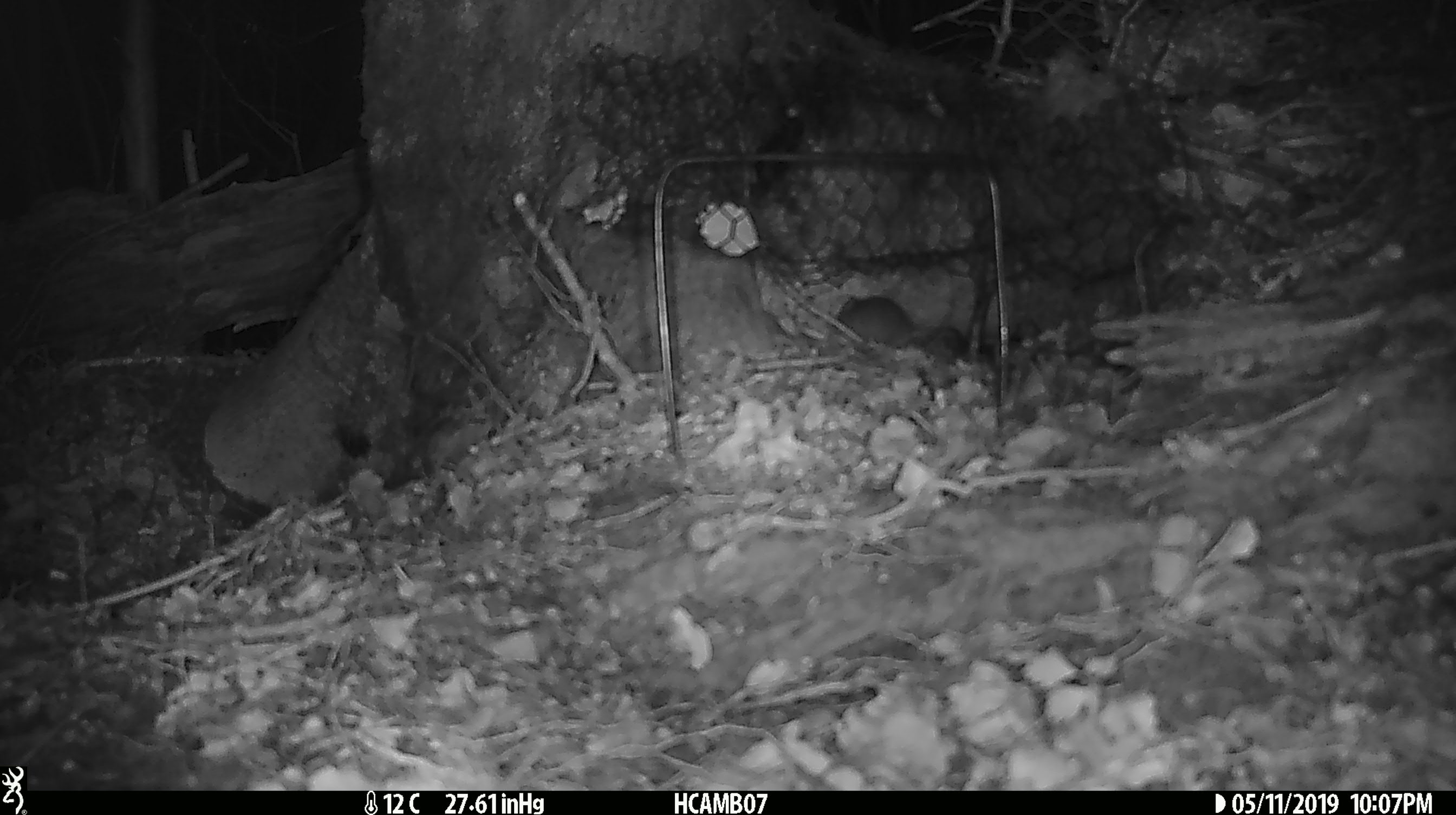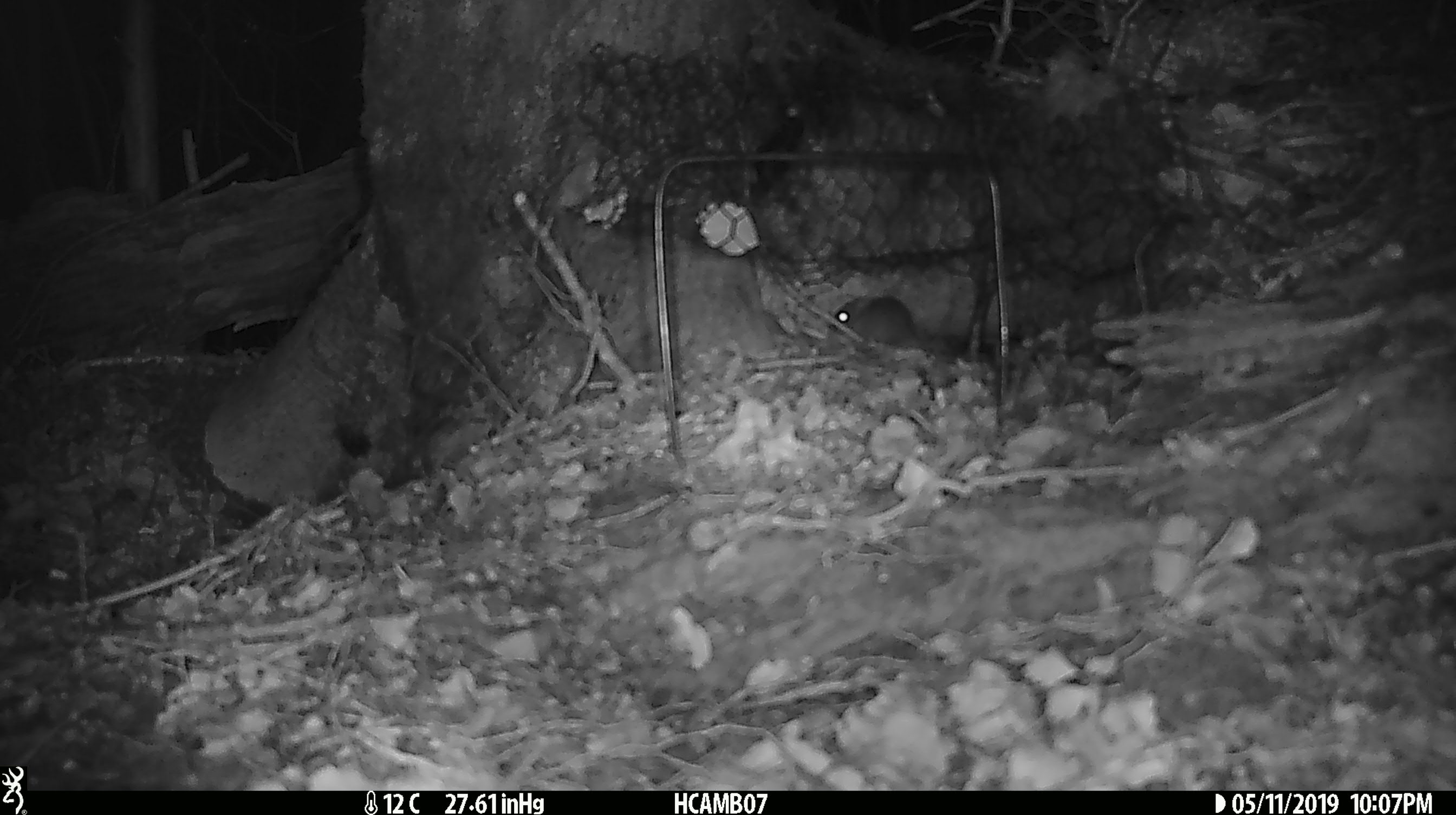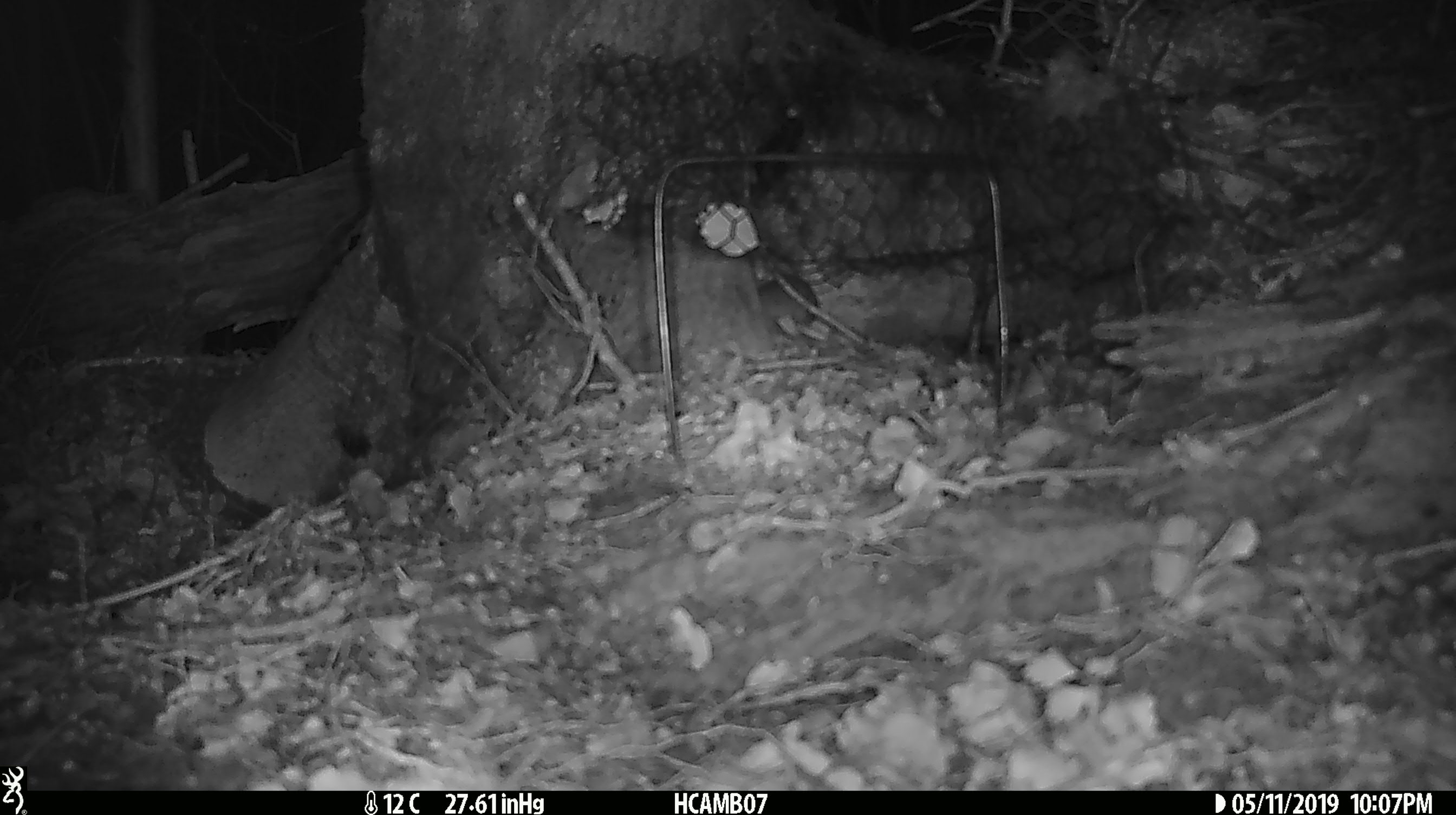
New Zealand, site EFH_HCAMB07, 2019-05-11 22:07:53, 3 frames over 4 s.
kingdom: Animalia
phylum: Chordata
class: Mammalia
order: Rodentia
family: Muridae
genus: Mus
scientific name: Mus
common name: mouse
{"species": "mouse (Mus)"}